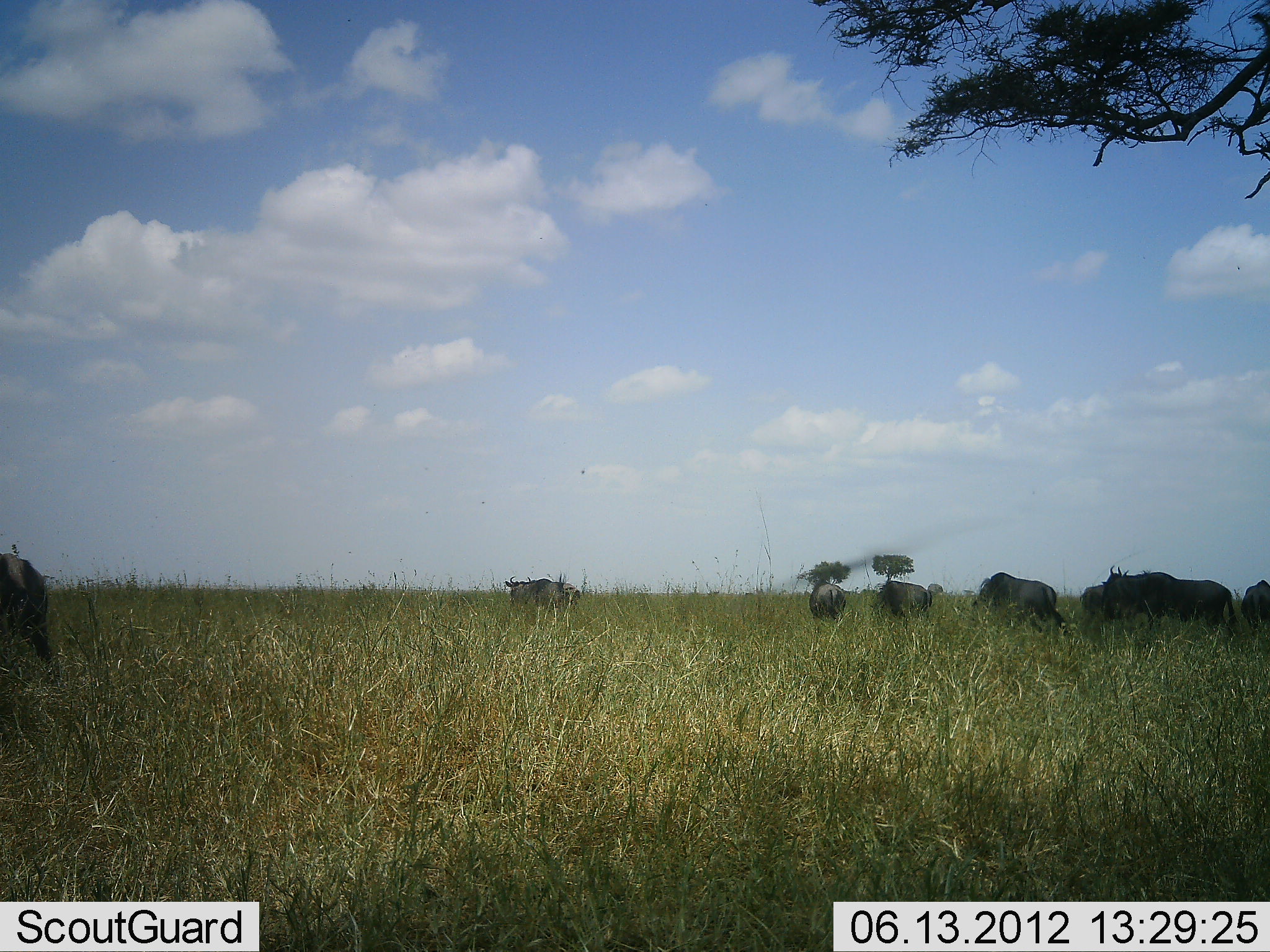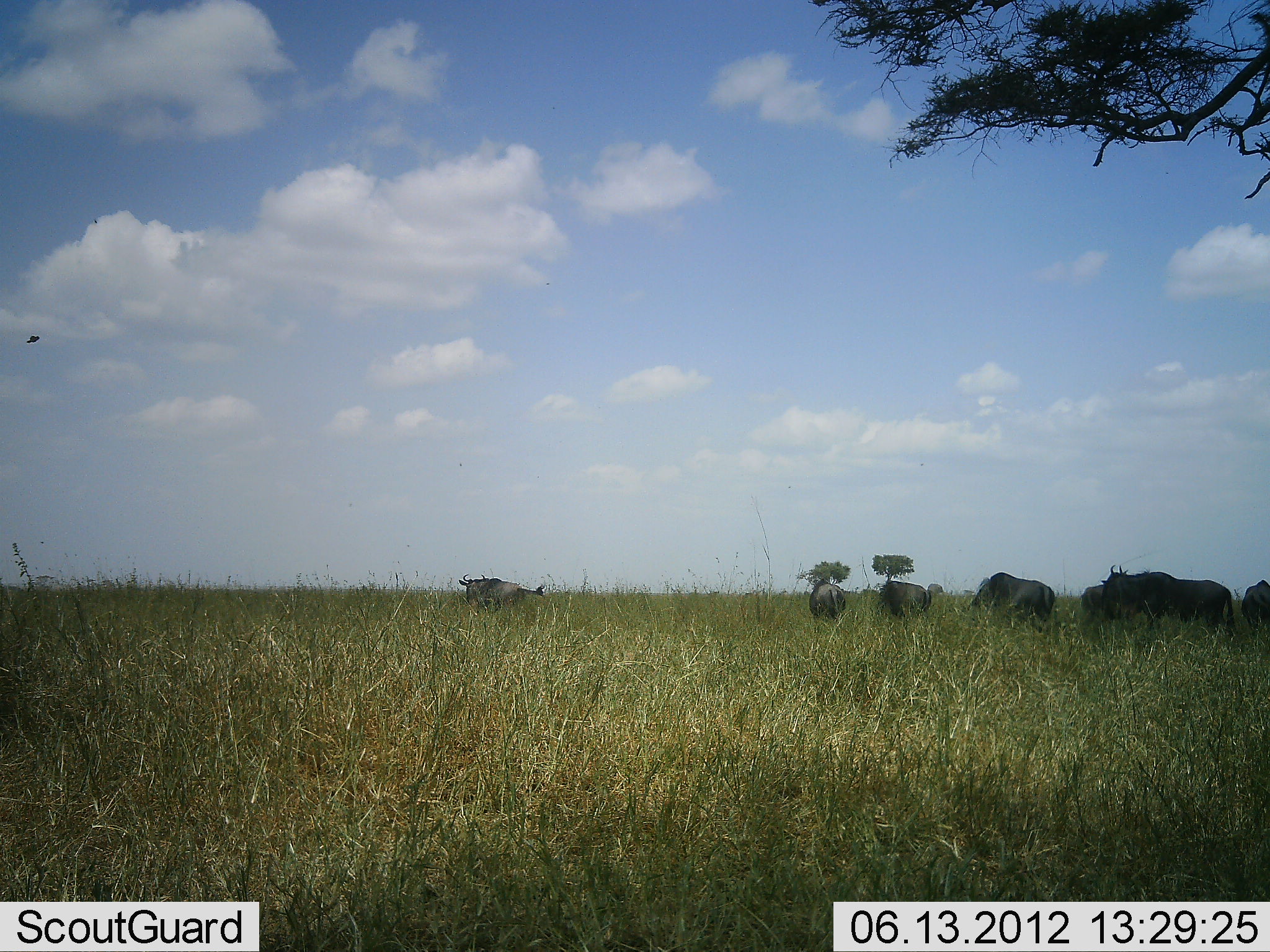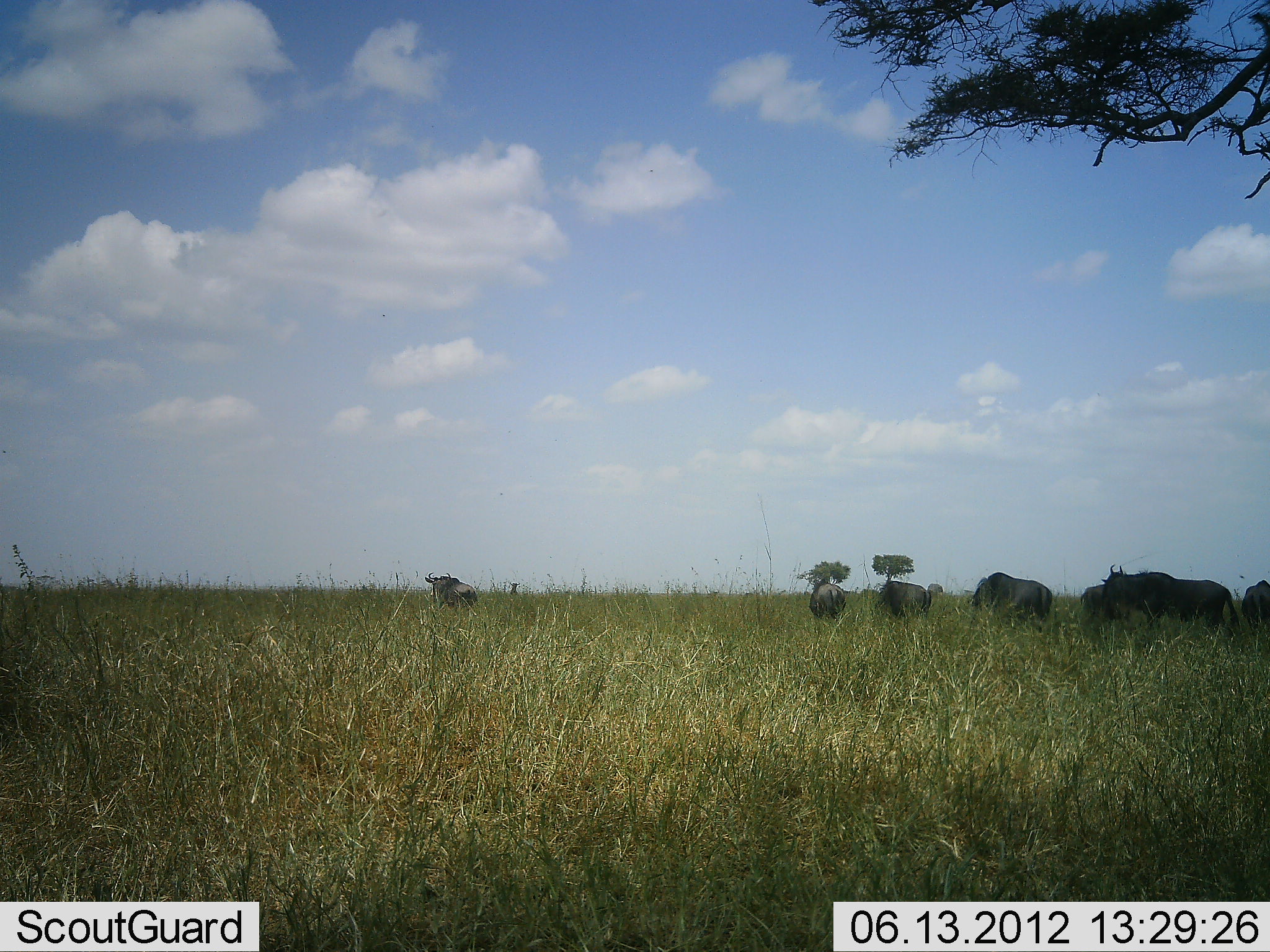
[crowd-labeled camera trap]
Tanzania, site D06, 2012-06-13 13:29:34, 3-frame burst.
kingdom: Animalia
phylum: Chordata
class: Mammalia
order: Artiodactyla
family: Bovidae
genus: Connochaetes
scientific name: Connochaetes taurinus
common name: blue wildebeest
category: wildebeest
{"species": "wildebeest (blue wildebeest) (Connochaetes taurinus)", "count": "8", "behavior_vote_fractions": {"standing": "50%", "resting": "8%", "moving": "67%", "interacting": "0%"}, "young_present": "0%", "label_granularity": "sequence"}